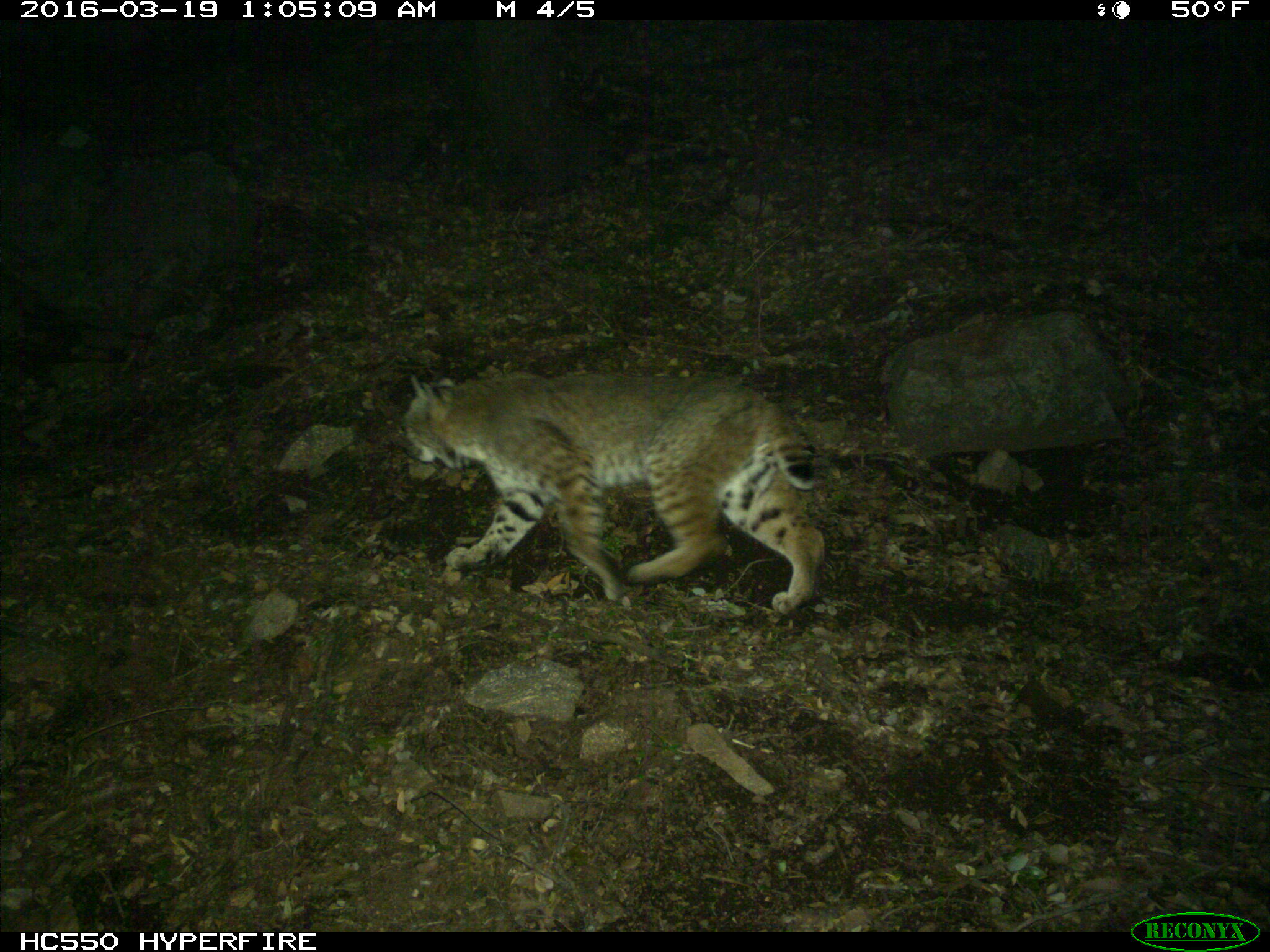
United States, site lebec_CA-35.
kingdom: Animalia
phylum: Chordata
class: Mammalia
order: Carnivora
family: Felidae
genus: Lynx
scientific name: Lynx rufus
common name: bobcat